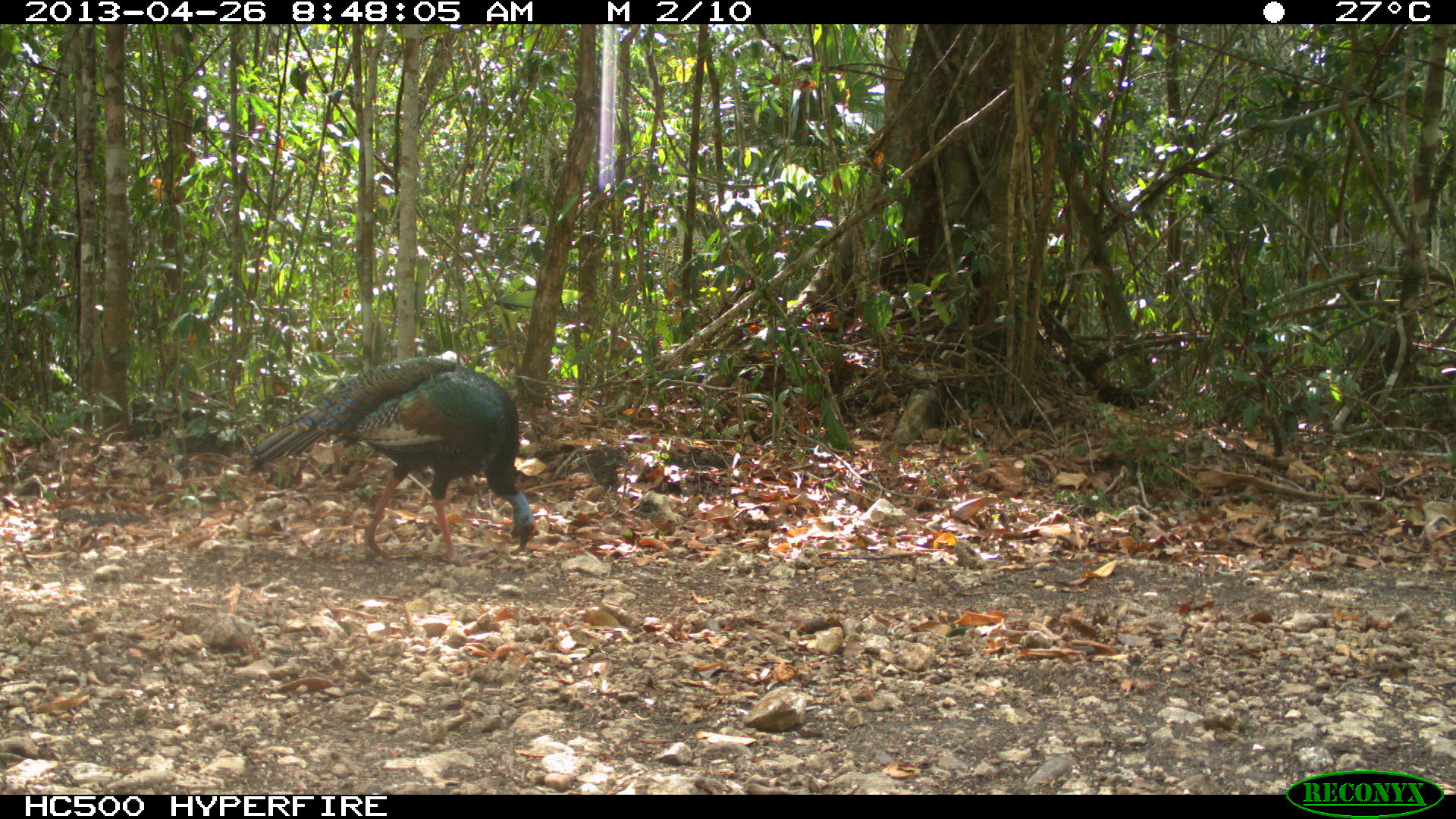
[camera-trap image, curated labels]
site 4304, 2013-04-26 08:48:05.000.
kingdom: Animalia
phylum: Chordata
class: Aves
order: Galliformes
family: Phasianidae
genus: Meleagris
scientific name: Meleagris ocellata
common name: ocellated turkey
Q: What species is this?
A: Meleagris ocellata (ocellated turkey).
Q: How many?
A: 1.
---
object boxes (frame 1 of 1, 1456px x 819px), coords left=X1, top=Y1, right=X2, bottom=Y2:
meleagris ocellata: left=245, top=355, right=540, bottom=567